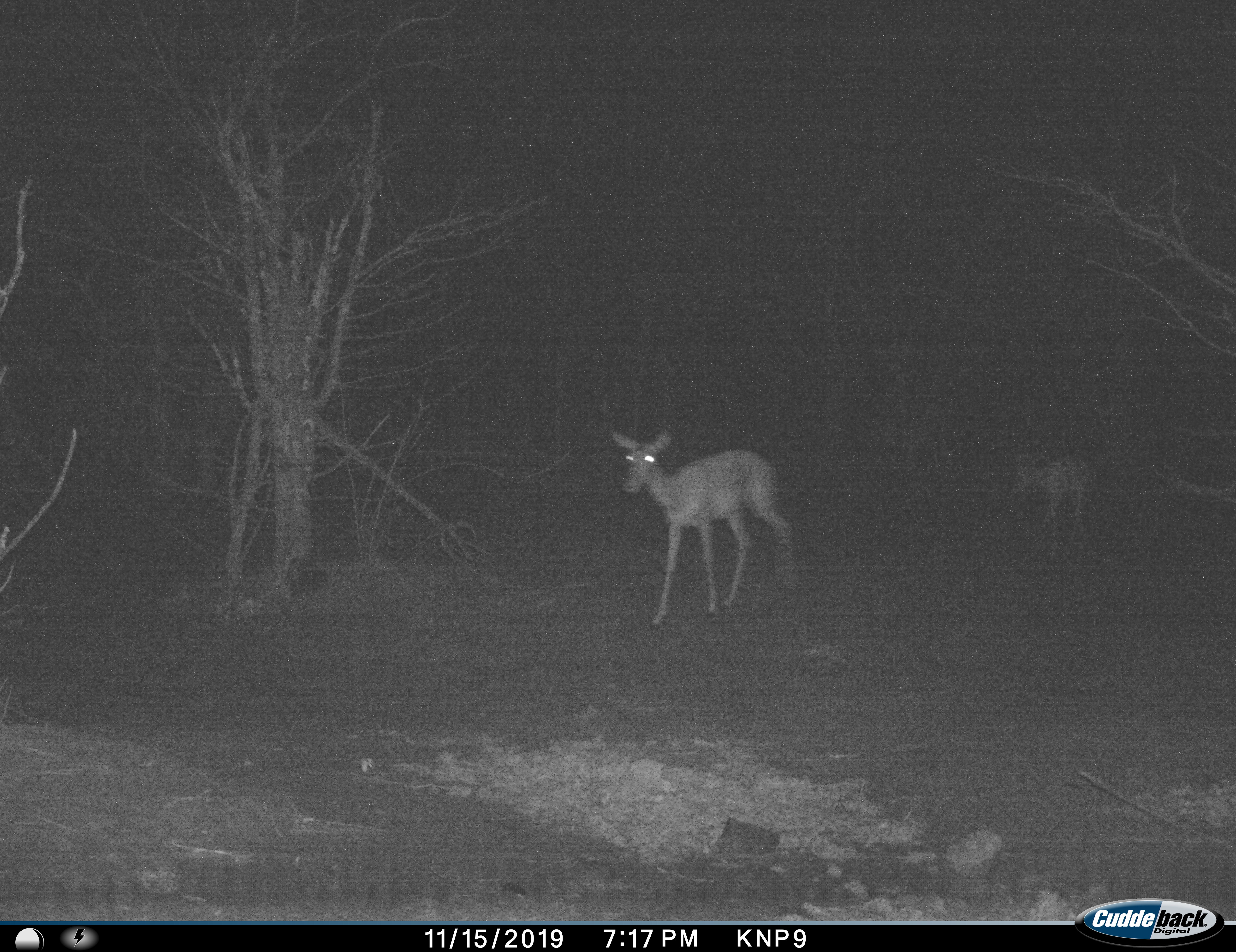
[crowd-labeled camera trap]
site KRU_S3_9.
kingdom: Animalia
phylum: Chordata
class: Mammalia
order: Artiodactyla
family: Bovidae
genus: Aepyceros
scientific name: Aepyceros melampus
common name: impala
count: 2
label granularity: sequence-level